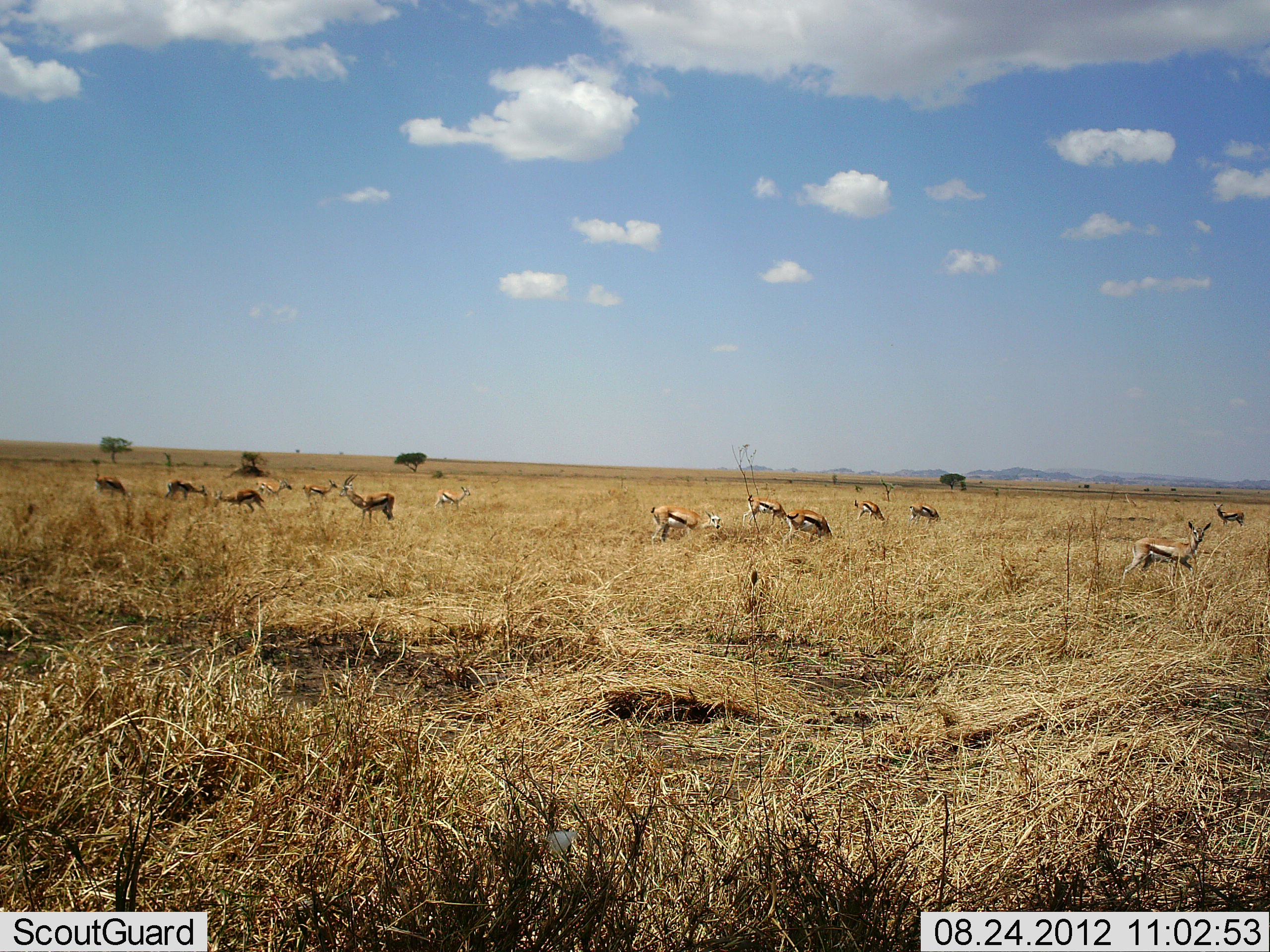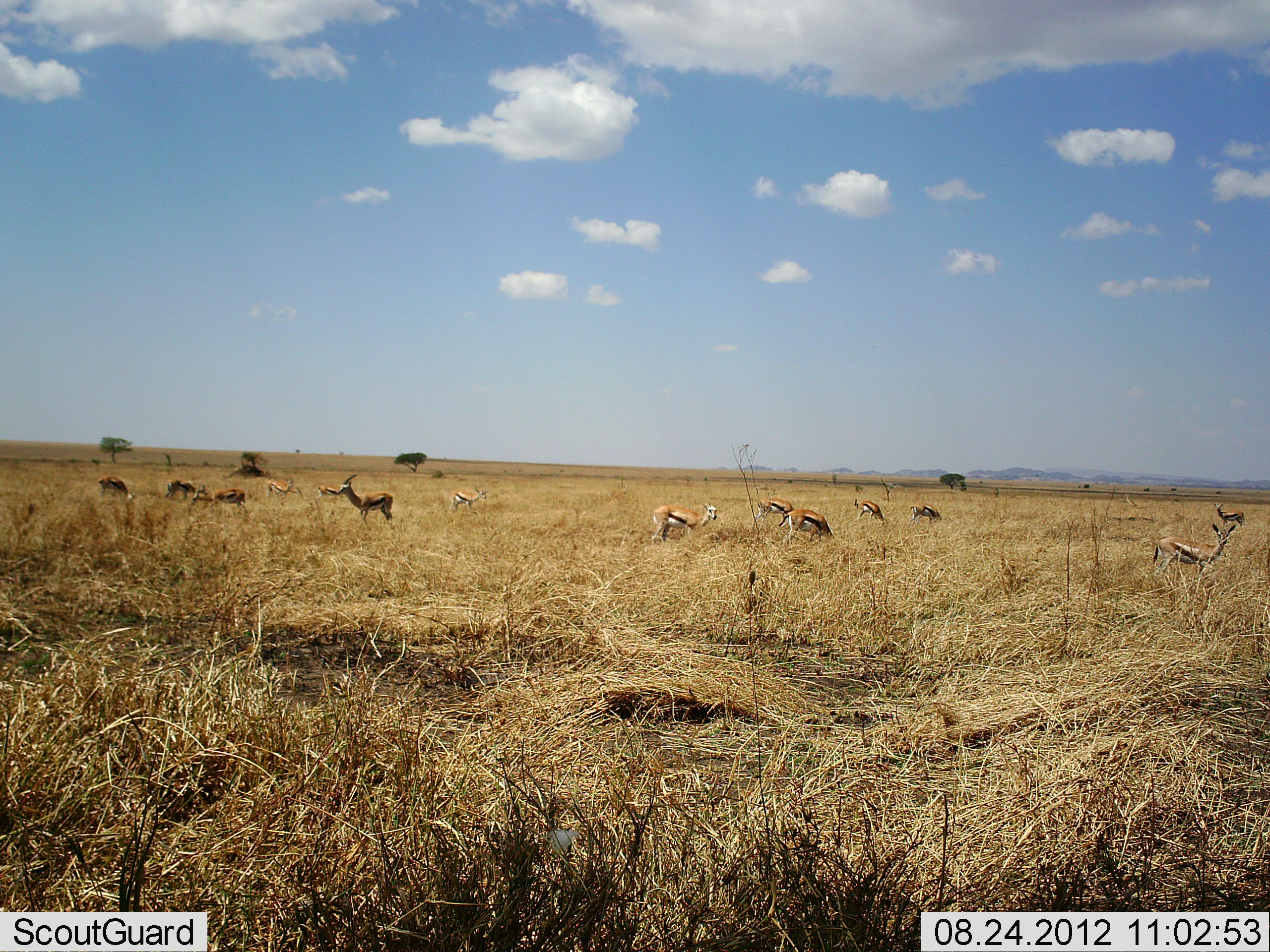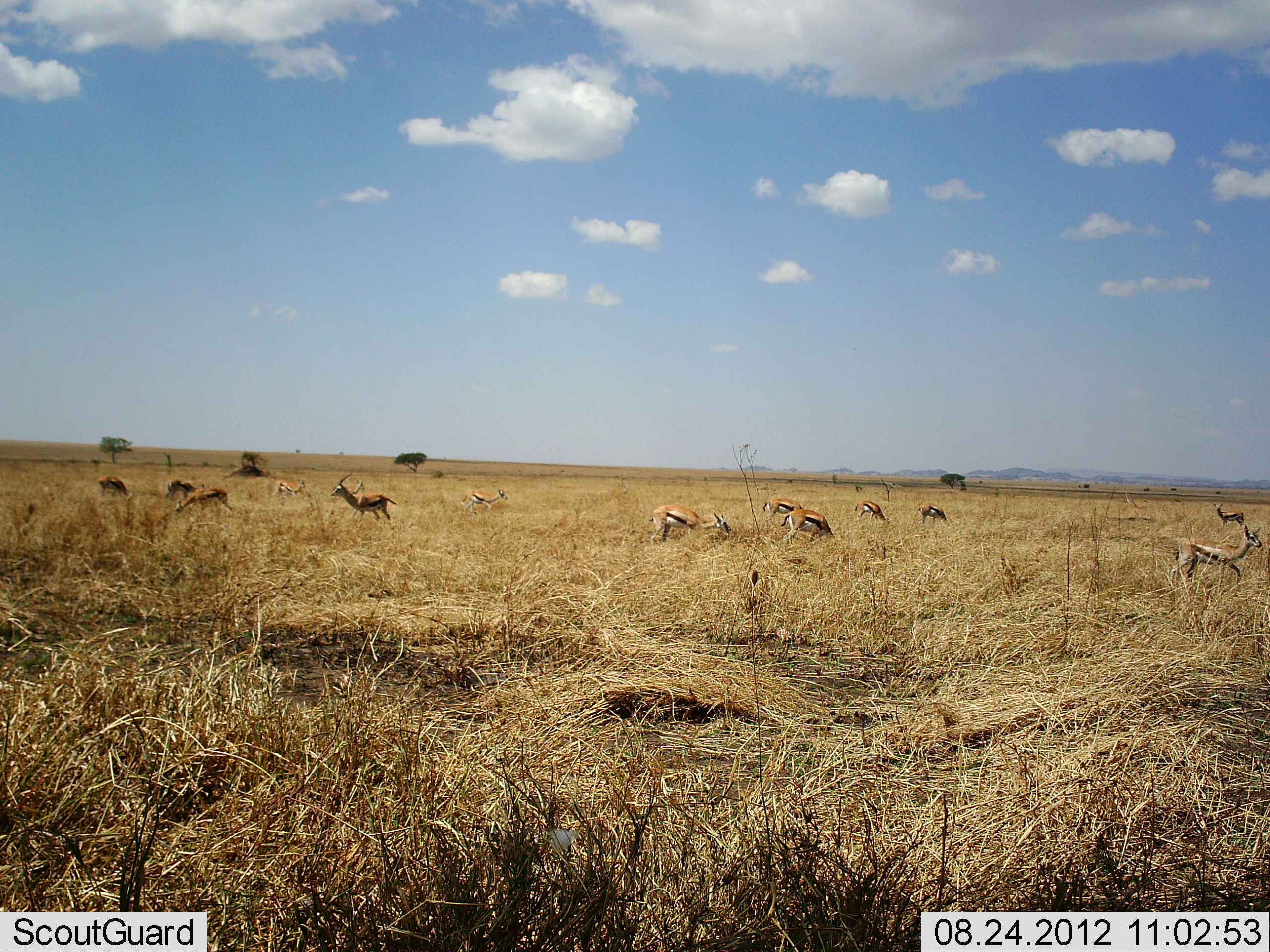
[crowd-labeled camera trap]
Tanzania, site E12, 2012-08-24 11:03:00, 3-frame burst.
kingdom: Animalia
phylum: Chordata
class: Mammalia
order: Artiodactyla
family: Bovidae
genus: Eudorcas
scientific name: Eudorcas thomsonii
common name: thomson's gazelle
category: gazellethomsons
Gazellethomsons (thomson's gazelle) (Eudorcas thomsonii), count 11-50. Behavior (volunteer vote fractions): standing 90%, resting 0%, moving 70%, interacting 0%. Young present (vote fraction): 0%. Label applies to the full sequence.